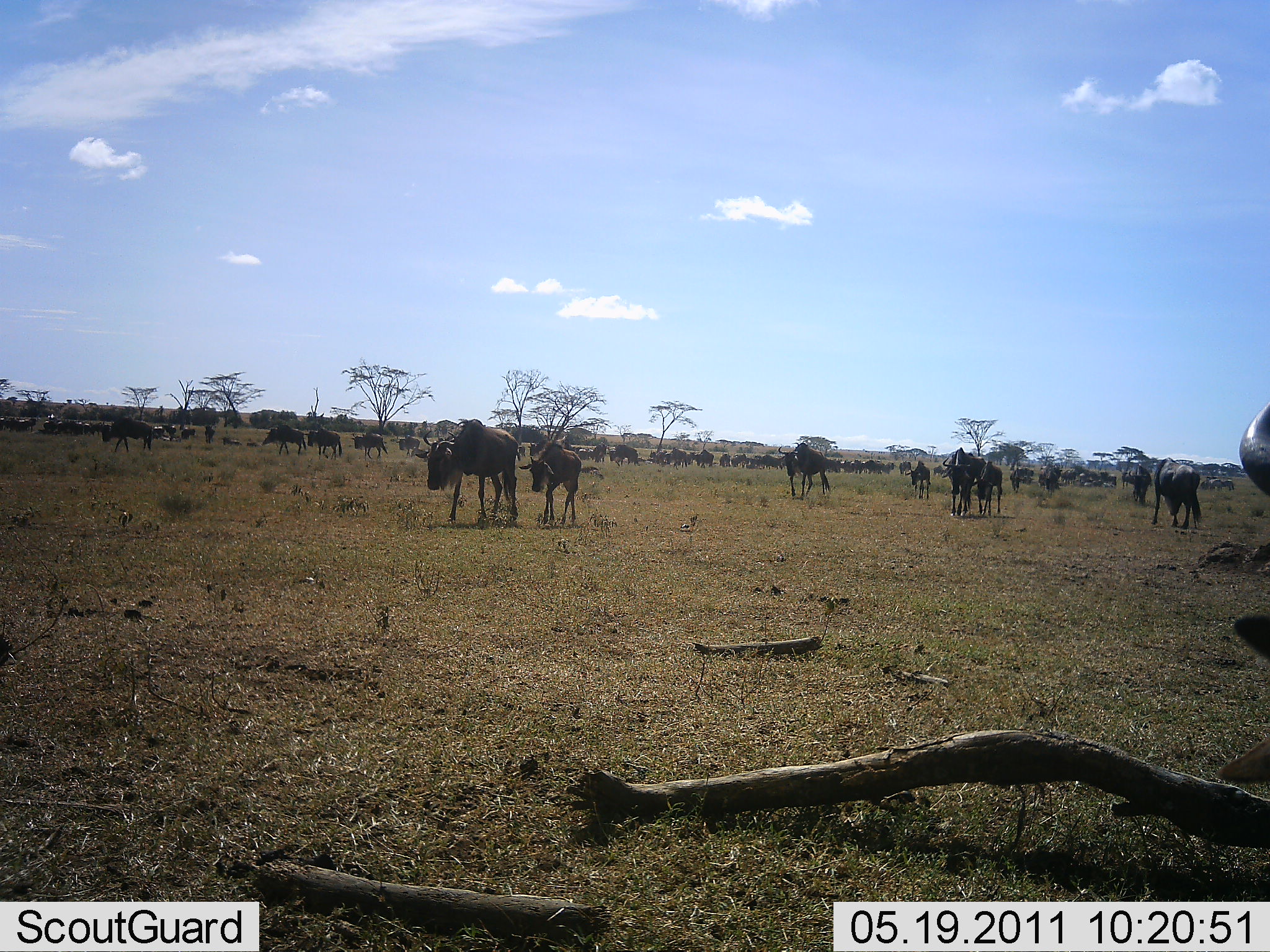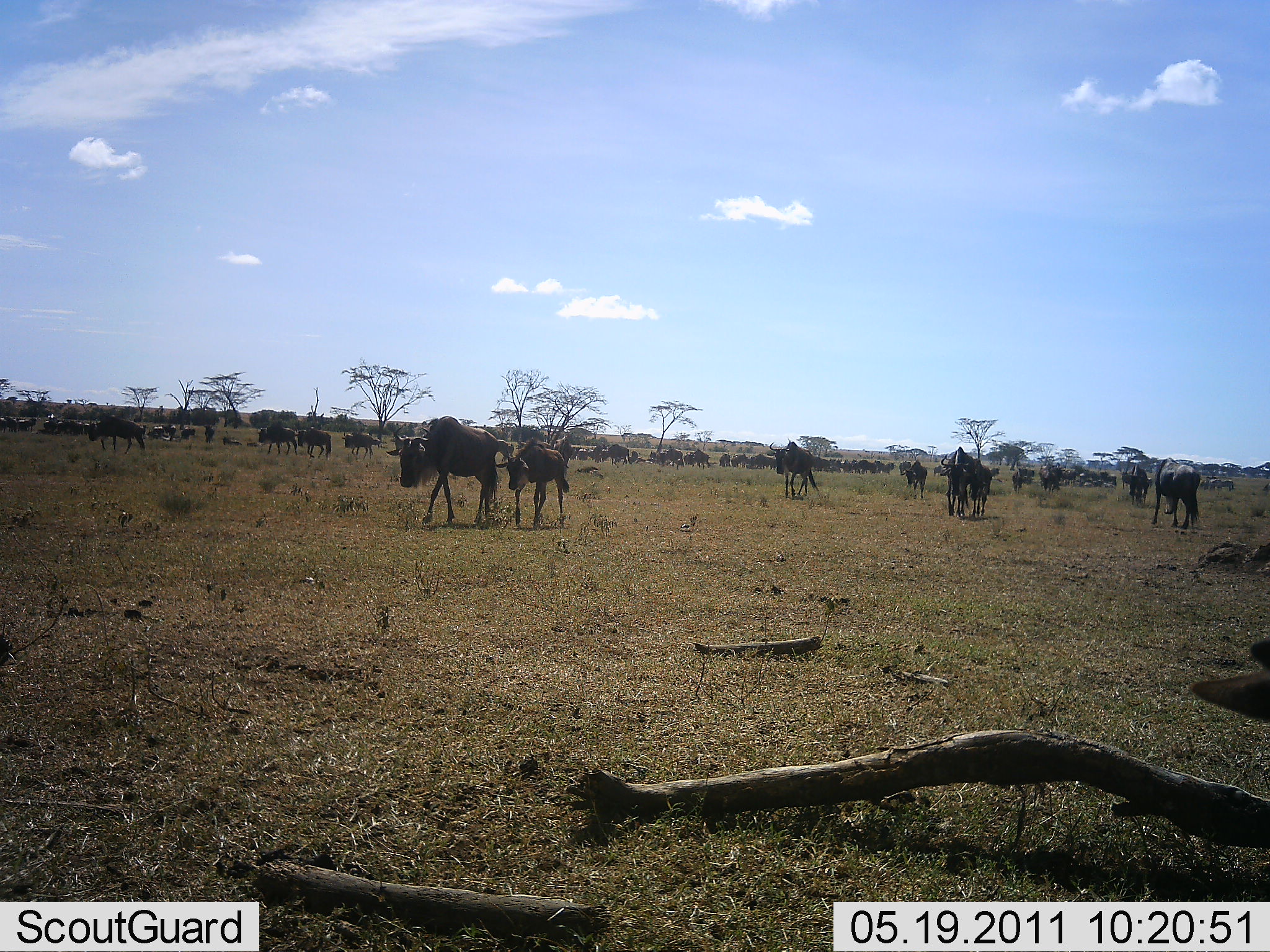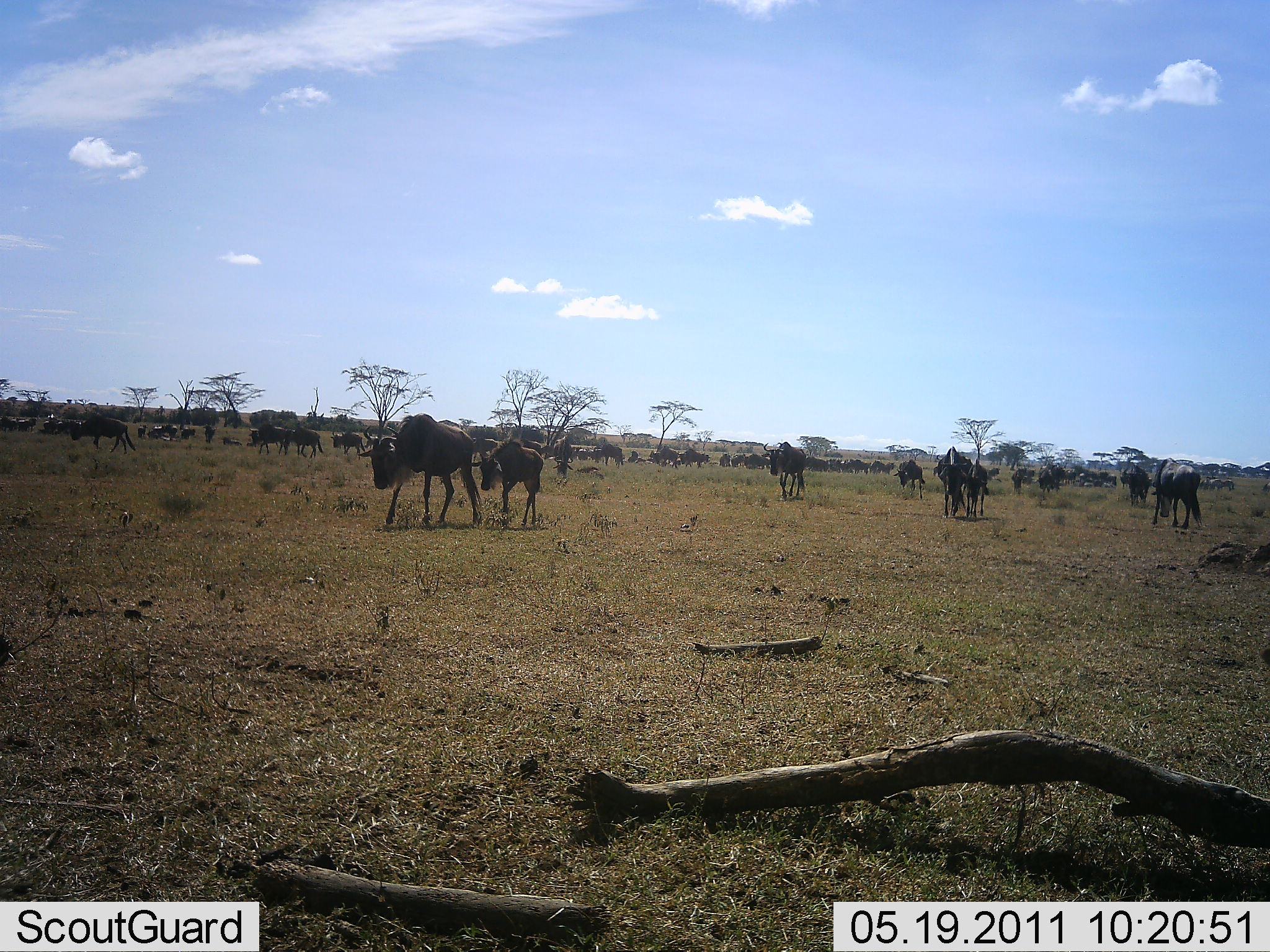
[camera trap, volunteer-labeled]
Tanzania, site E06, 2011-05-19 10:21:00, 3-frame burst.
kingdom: Animalia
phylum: Chordata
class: Mammalia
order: Artiodactyla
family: Bovidae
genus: Connochaetes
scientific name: Connochaetes taurinus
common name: blue wildebeest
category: wildebeest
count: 51+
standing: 11%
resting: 0%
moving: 100%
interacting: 0%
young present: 78%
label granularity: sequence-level